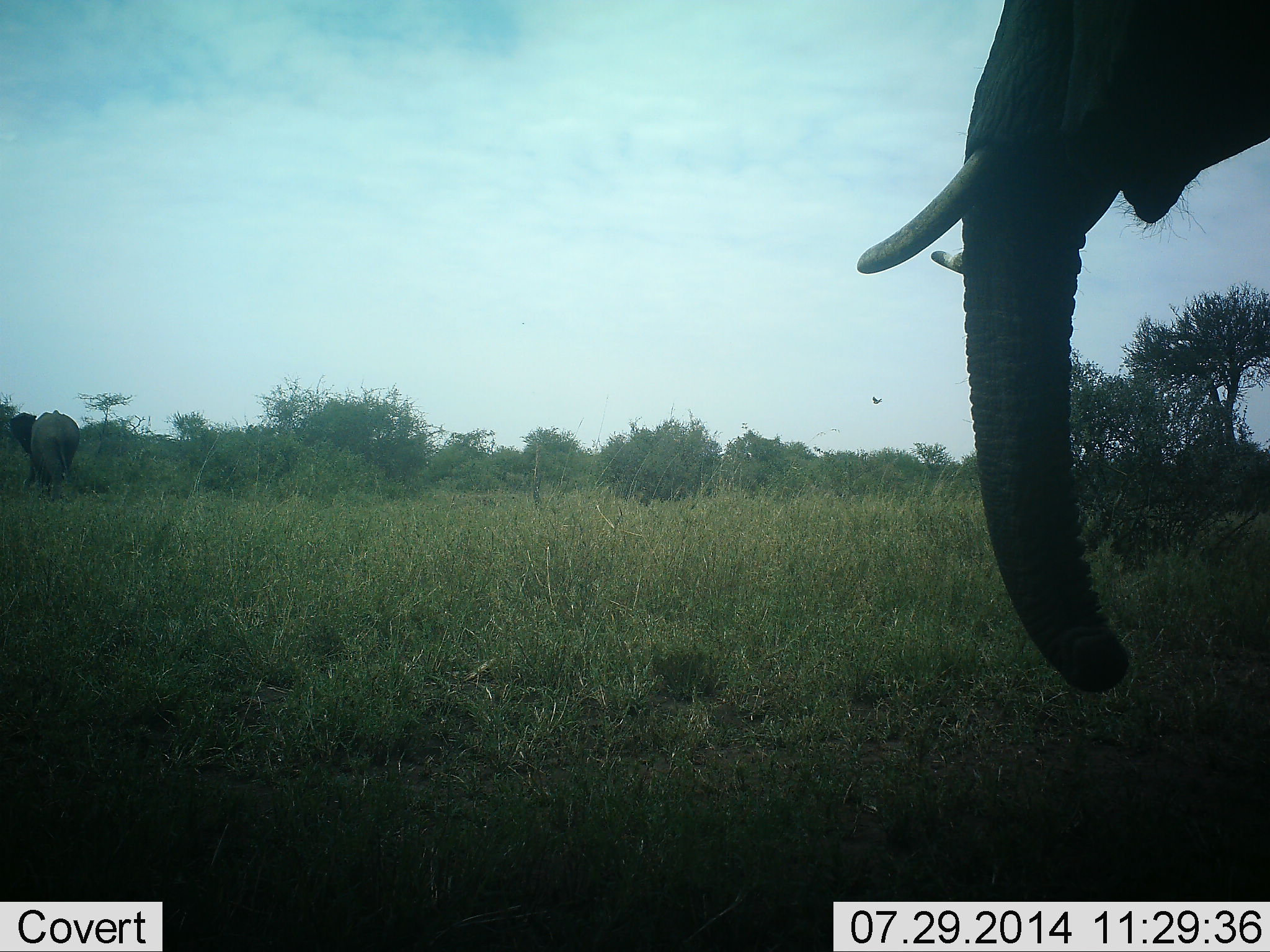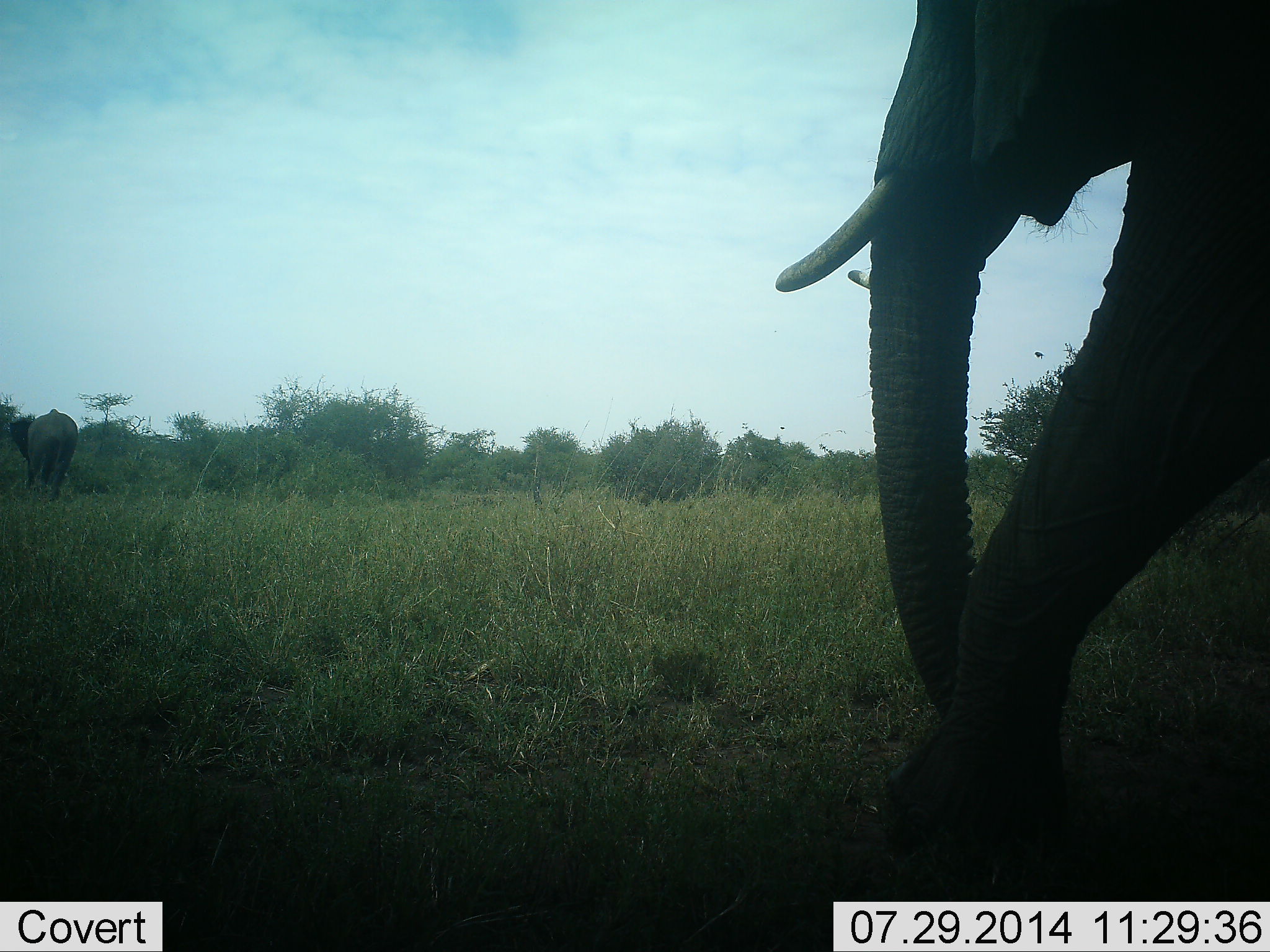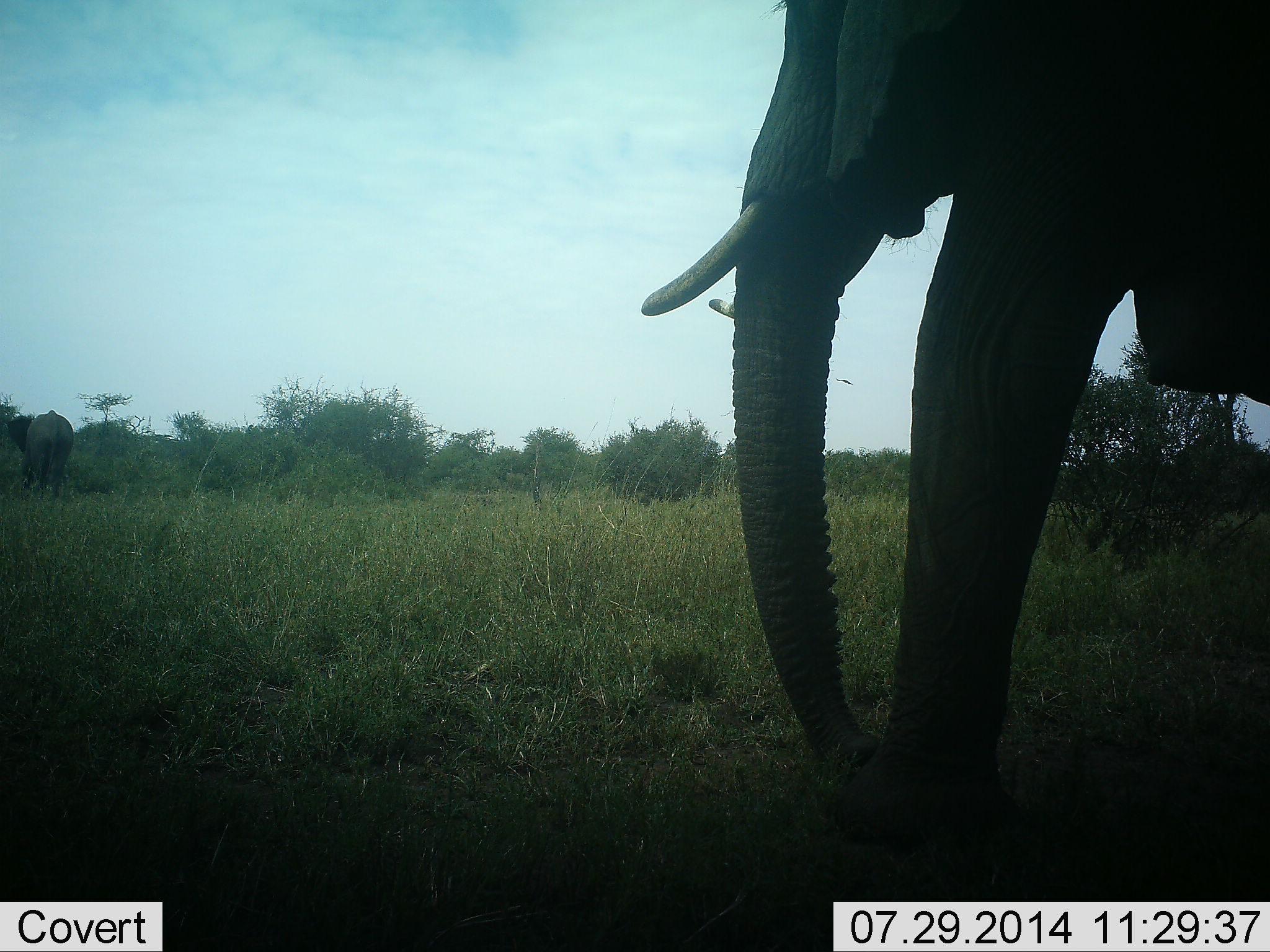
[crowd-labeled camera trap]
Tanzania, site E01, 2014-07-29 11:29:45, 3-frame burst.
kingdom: Animalia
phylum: Chordata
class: Mammalia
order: Proboscidea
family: Elephantidae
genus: Loxodonta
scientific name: Loxodonta africana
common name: african bush elephant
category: elephant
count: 2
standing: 27%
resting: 0%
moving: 100%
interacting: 0%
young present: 0%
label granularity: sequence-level